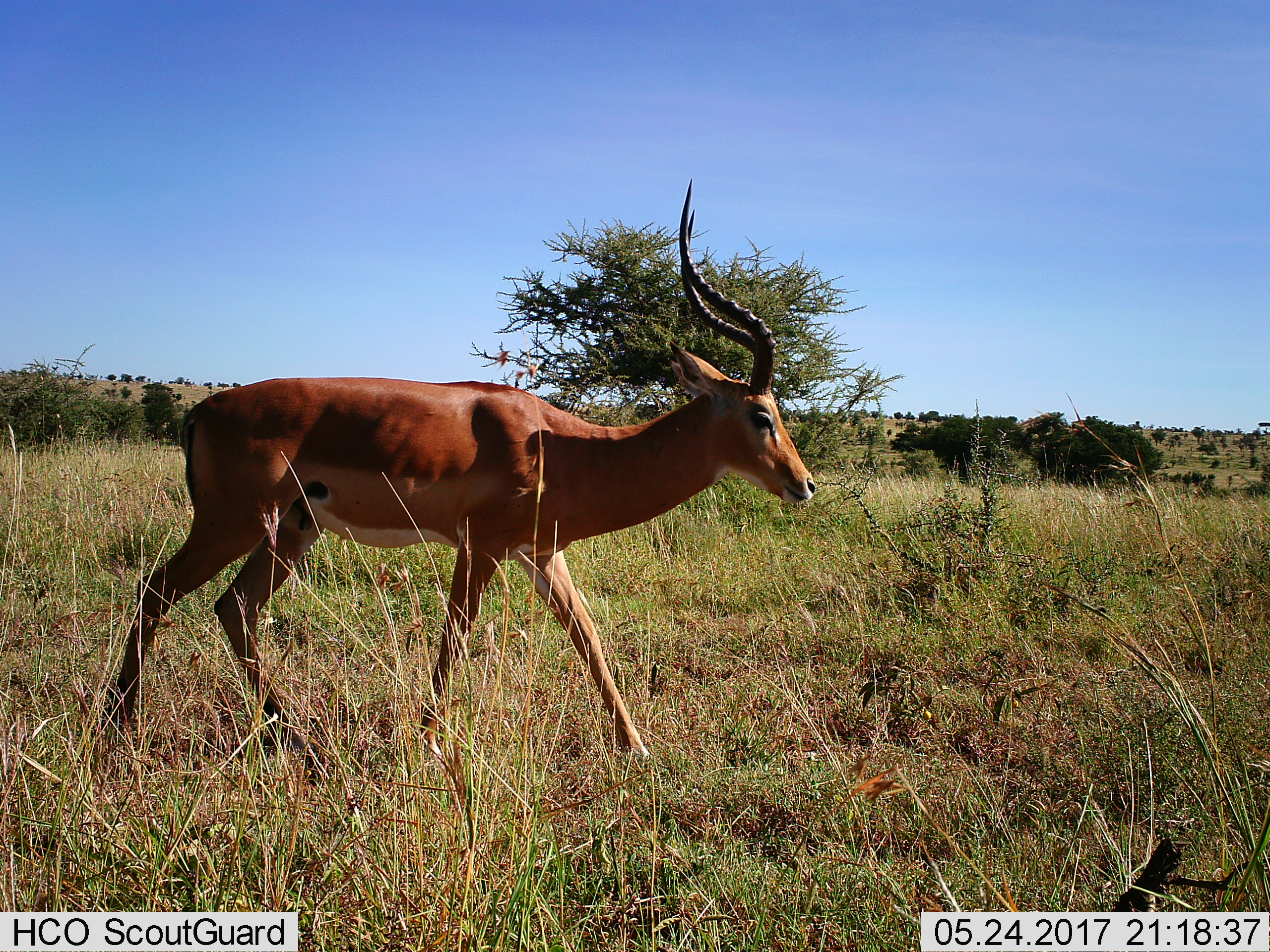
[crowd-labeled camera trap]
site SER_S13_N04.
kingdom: Animalia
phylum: Chordata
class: Mammalia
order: Artiodactyla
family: Bovidae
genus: Aepyceros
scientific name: Aepyceros melampus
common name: impala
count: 1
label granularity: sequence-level